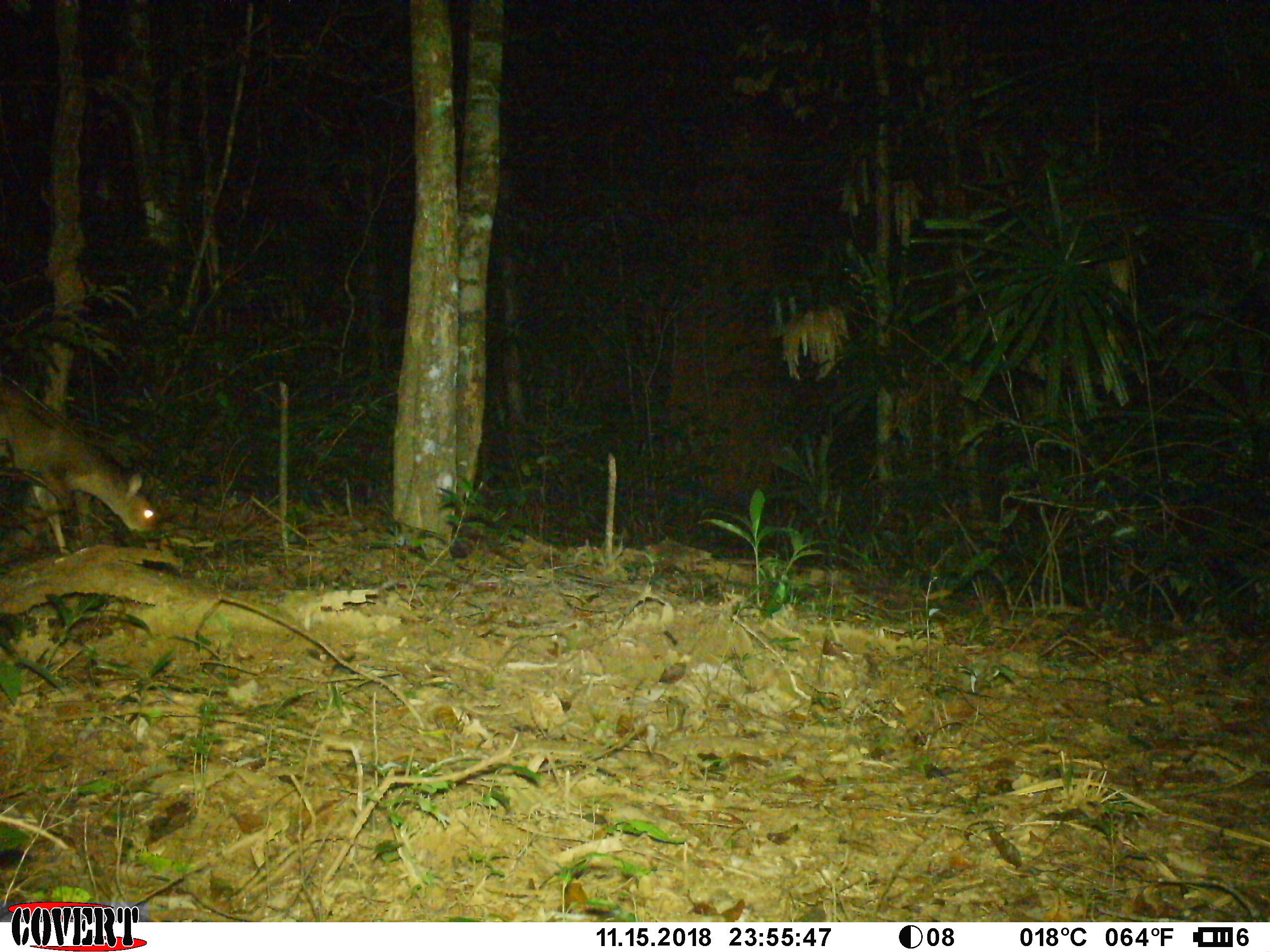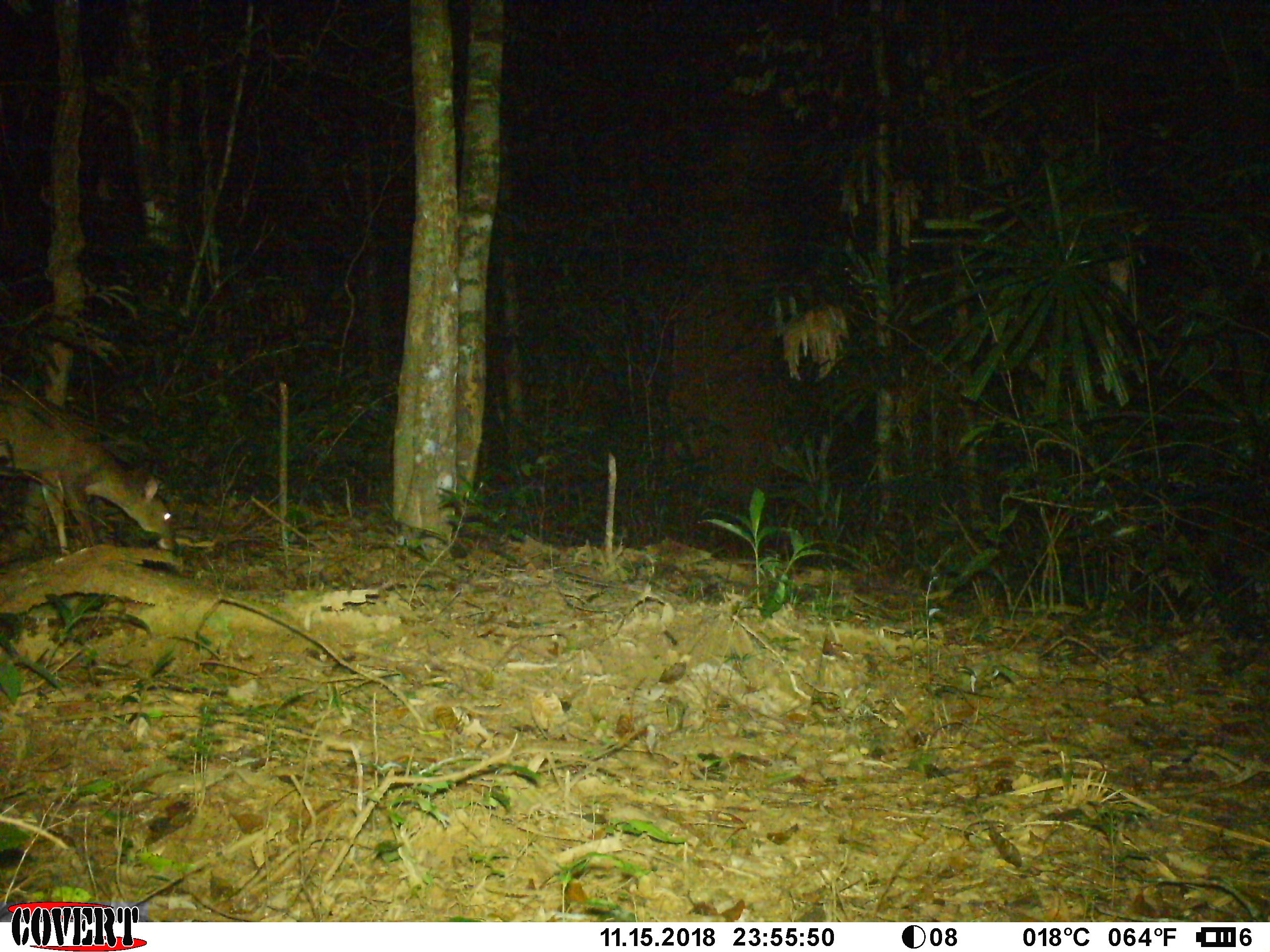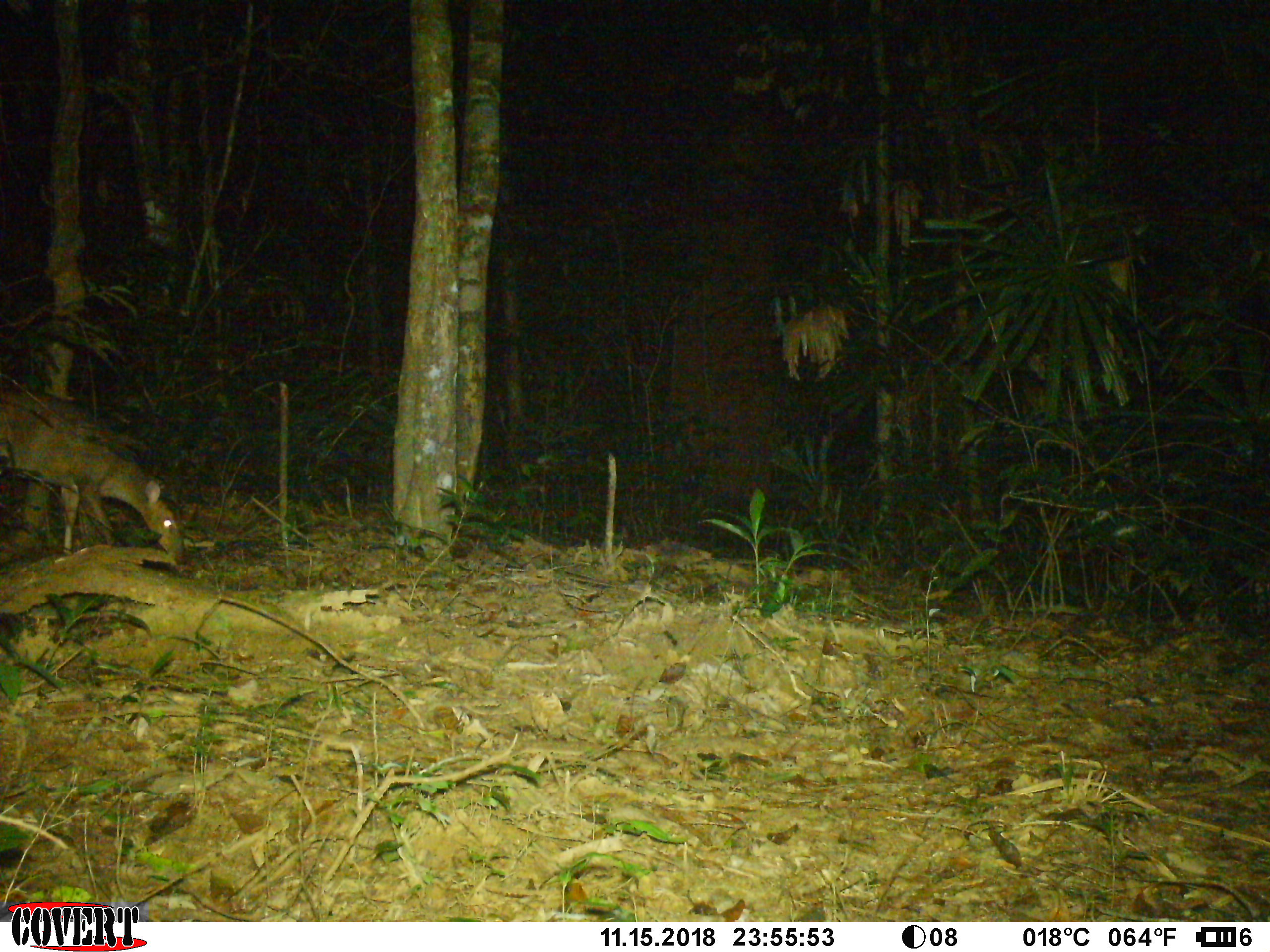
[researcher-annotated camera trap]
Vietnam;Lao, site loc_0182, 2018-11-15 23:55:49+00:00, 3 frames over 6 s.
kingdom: Animalia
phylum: Chordata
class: Mammalia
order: Artiodactyla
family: Cervidae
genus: Muntiacus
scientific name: Muntiacus vuquangensis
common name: large-antlered muntjac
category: large antlered muntjac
Large antlered muntjac (large-antlered muntjac) (Muntiacus vuquangensis). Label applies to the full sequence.